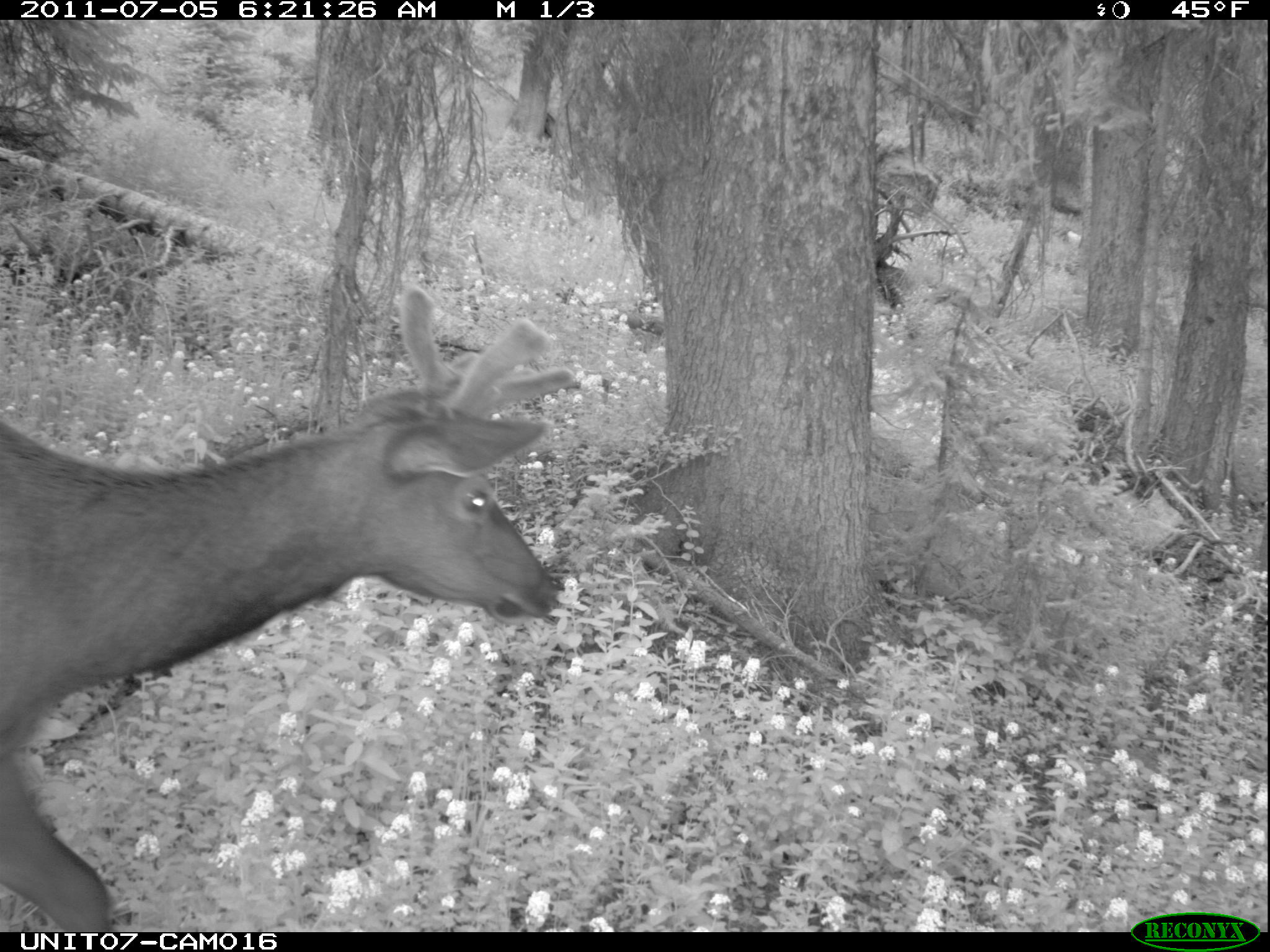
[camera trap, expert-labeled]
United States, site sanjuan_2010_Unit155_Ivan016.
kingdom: Animalia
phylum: Chordata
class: Mammalia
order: Artiodactyla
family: Cervidae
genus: Cervus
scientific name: Cervus elaphus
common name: red deer